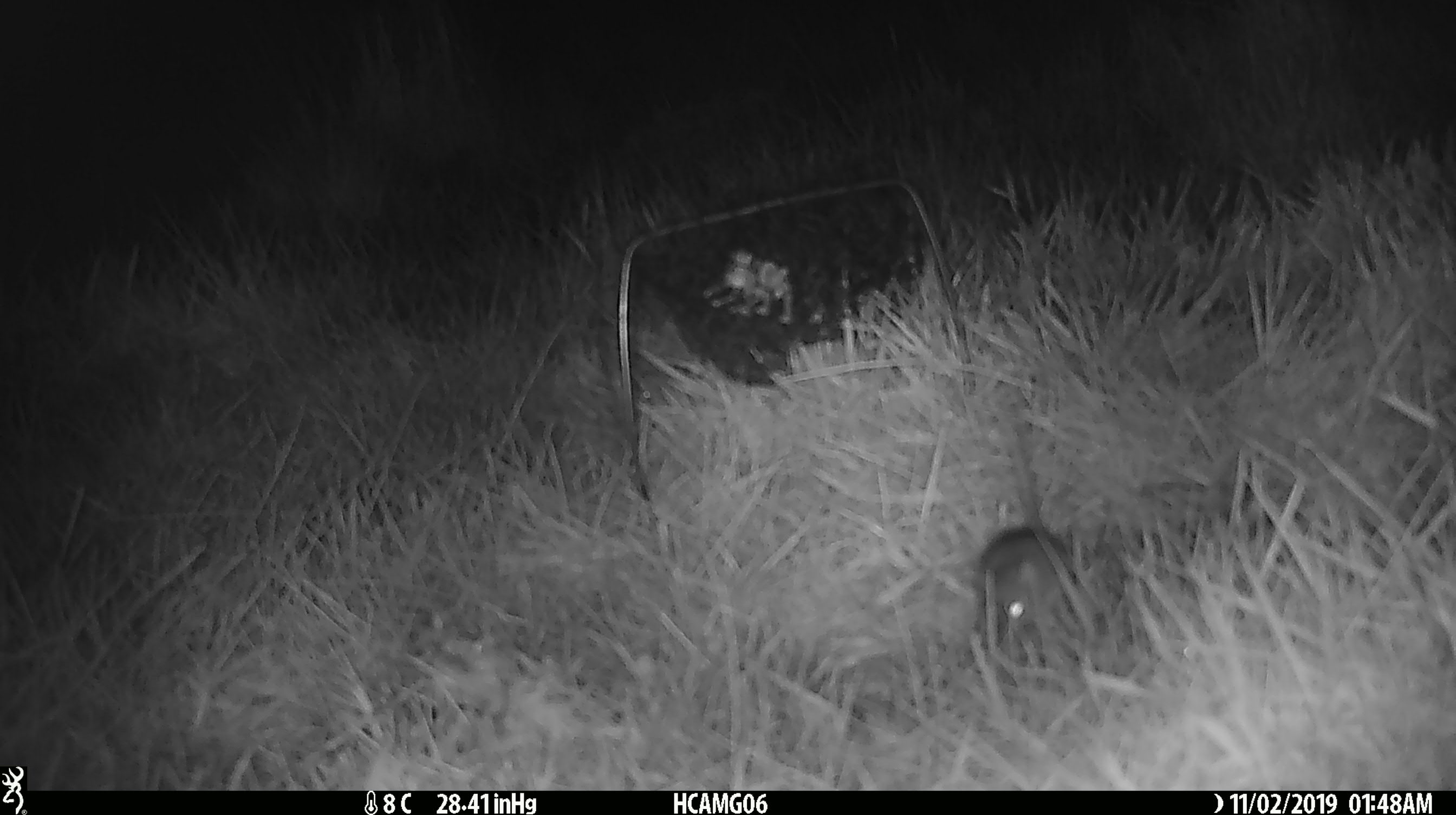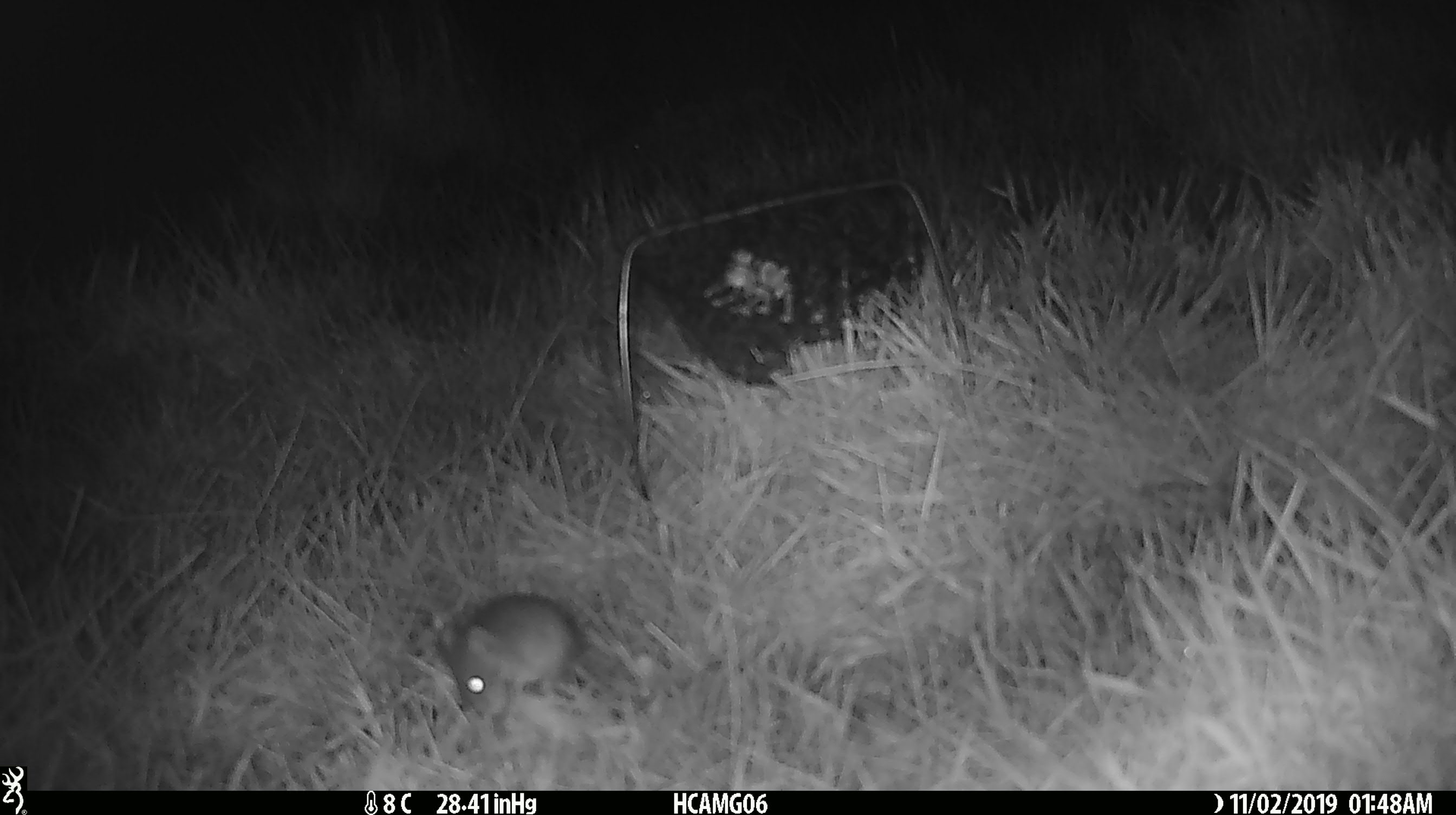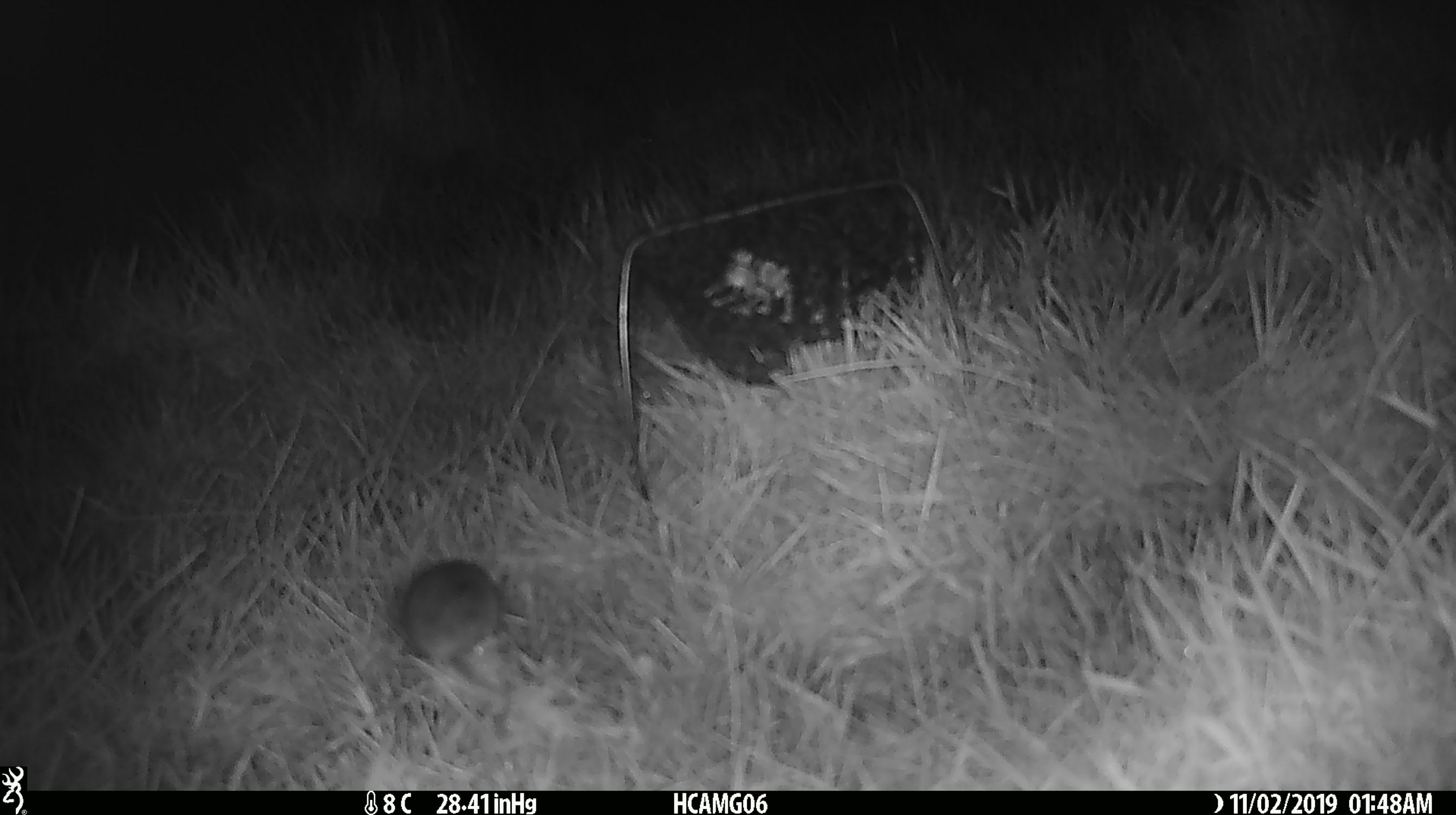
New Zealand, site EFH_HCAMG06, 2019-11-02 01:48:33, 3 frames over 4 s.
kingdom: Animalia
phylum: Chordata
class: Mammalia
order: Rodentia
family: Muridae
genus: Mus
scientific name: Mus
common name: mouse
Mouse (Mus).